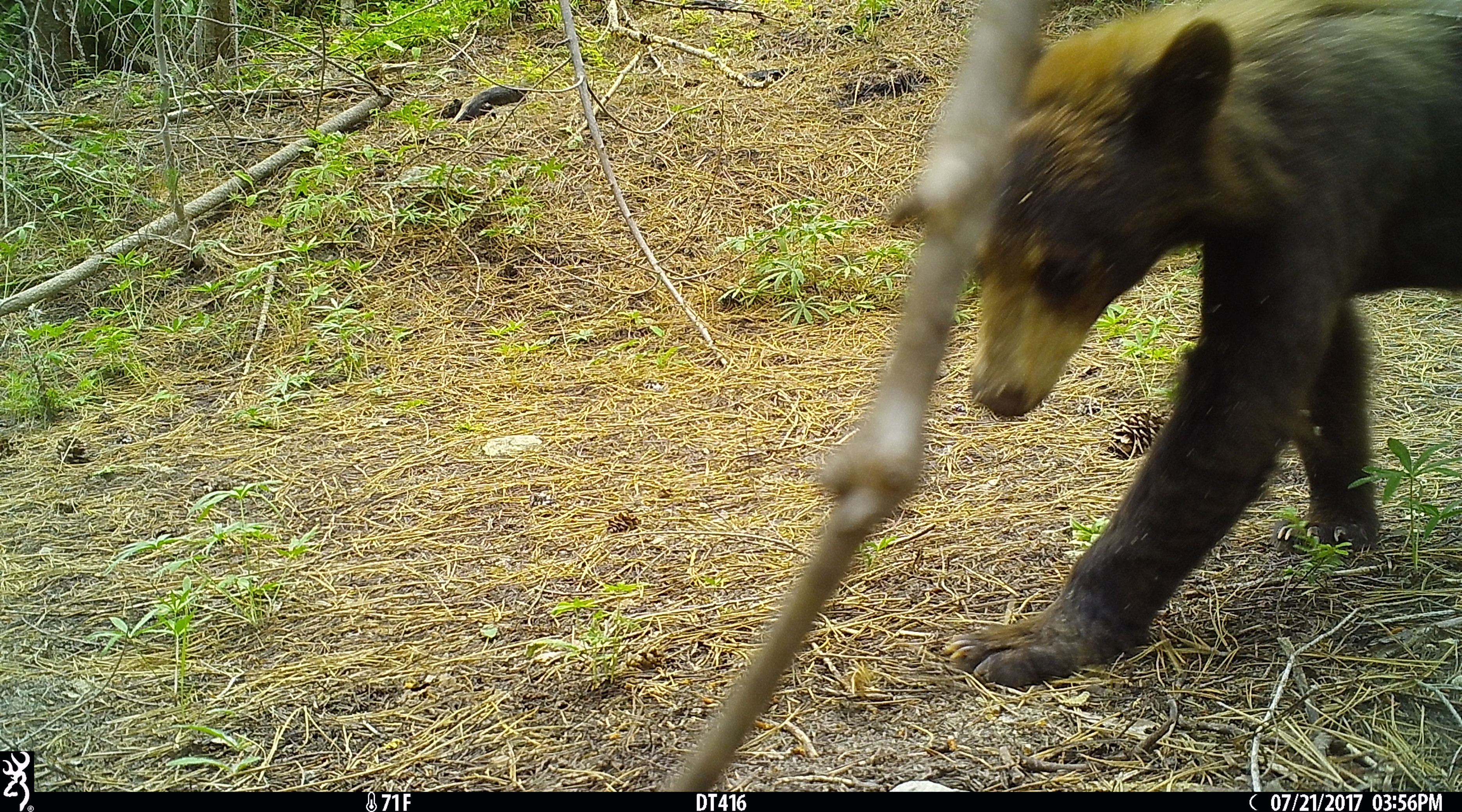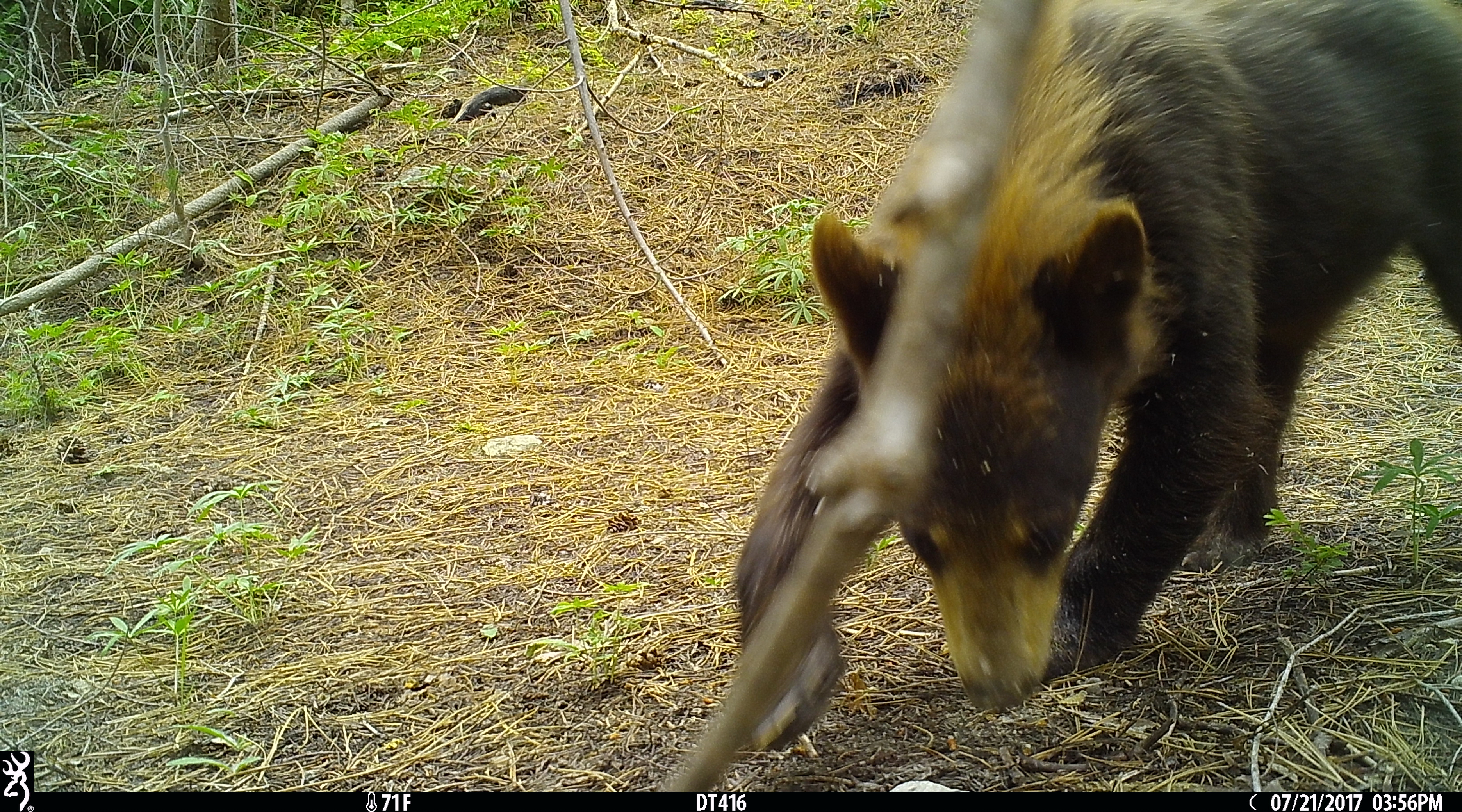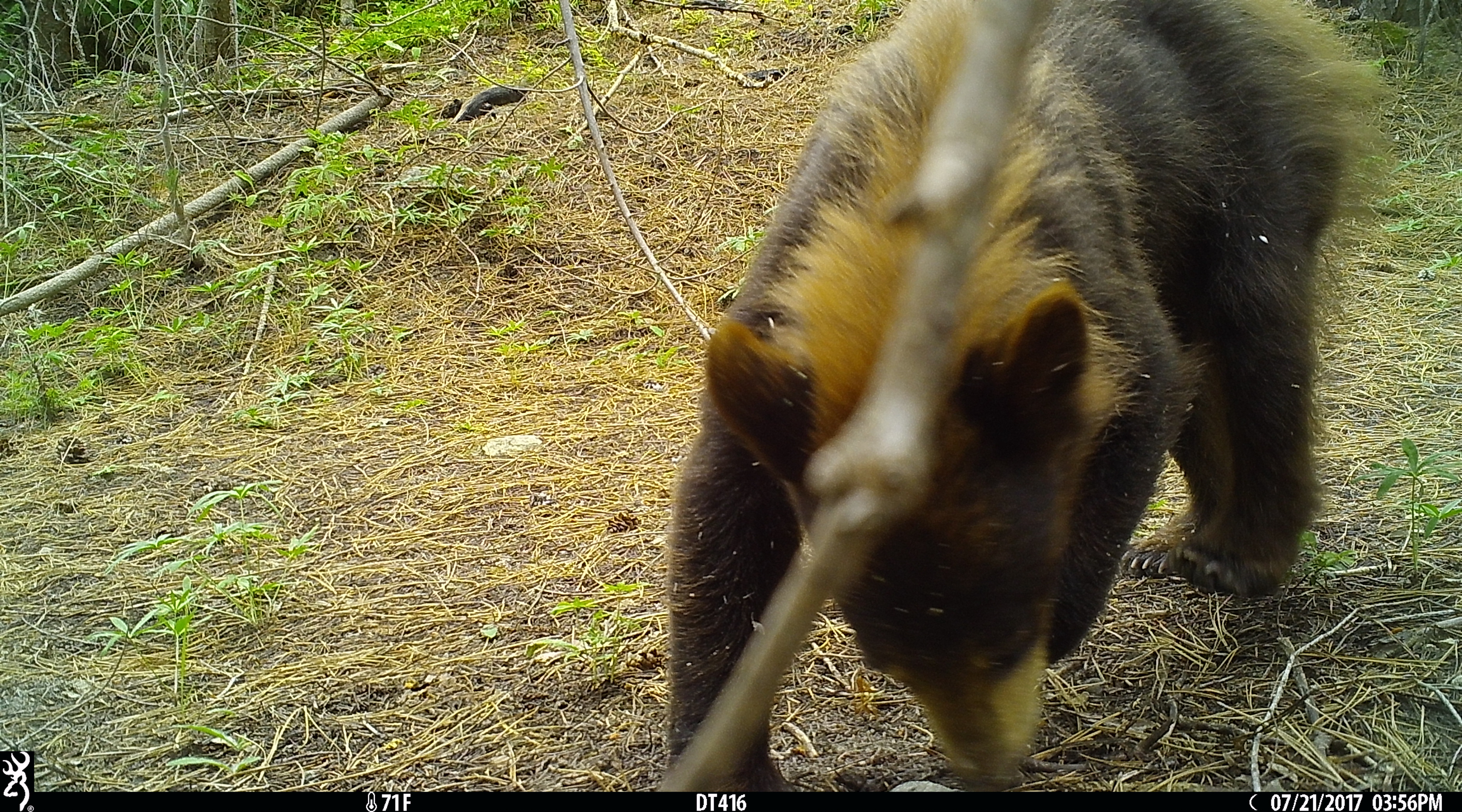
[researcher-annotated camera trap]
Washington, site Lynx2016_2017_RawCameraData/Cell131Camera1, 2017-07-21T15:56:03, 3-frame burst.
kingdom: Animalia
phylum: Chordata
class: Mammalia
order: Carnivora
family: Ursidae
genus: Ursus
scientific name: Ursus americanus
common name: american black bear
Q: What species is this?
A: Ursus americanus (american black bear).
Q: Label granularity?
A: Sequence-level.